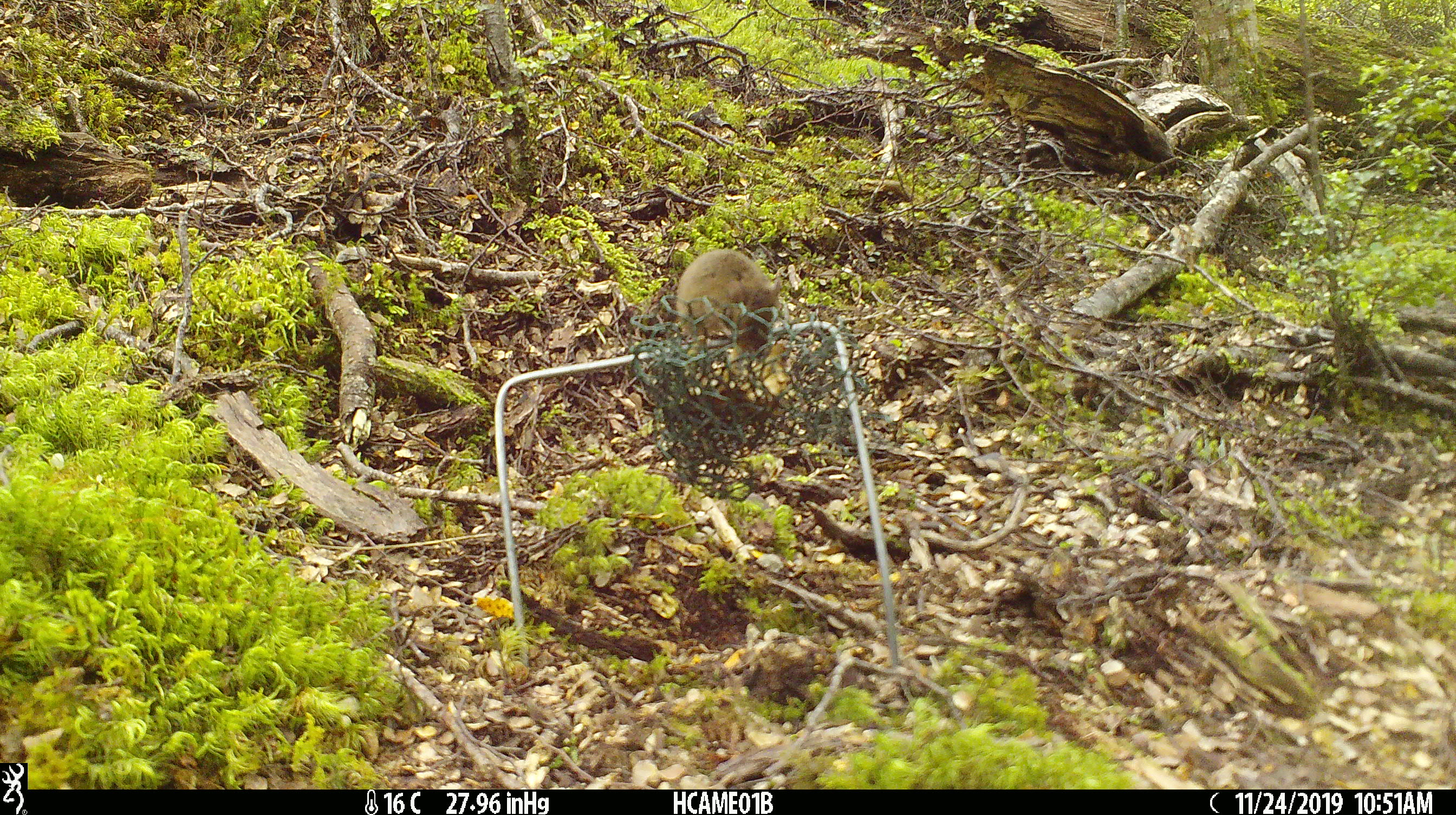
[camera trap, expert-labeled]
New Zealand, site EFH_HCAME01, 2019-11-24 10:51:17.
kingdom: Animalia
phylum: Chordata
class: Mammalia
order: Rodentia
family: Muridae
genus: Mus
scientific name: Mus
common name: mouse